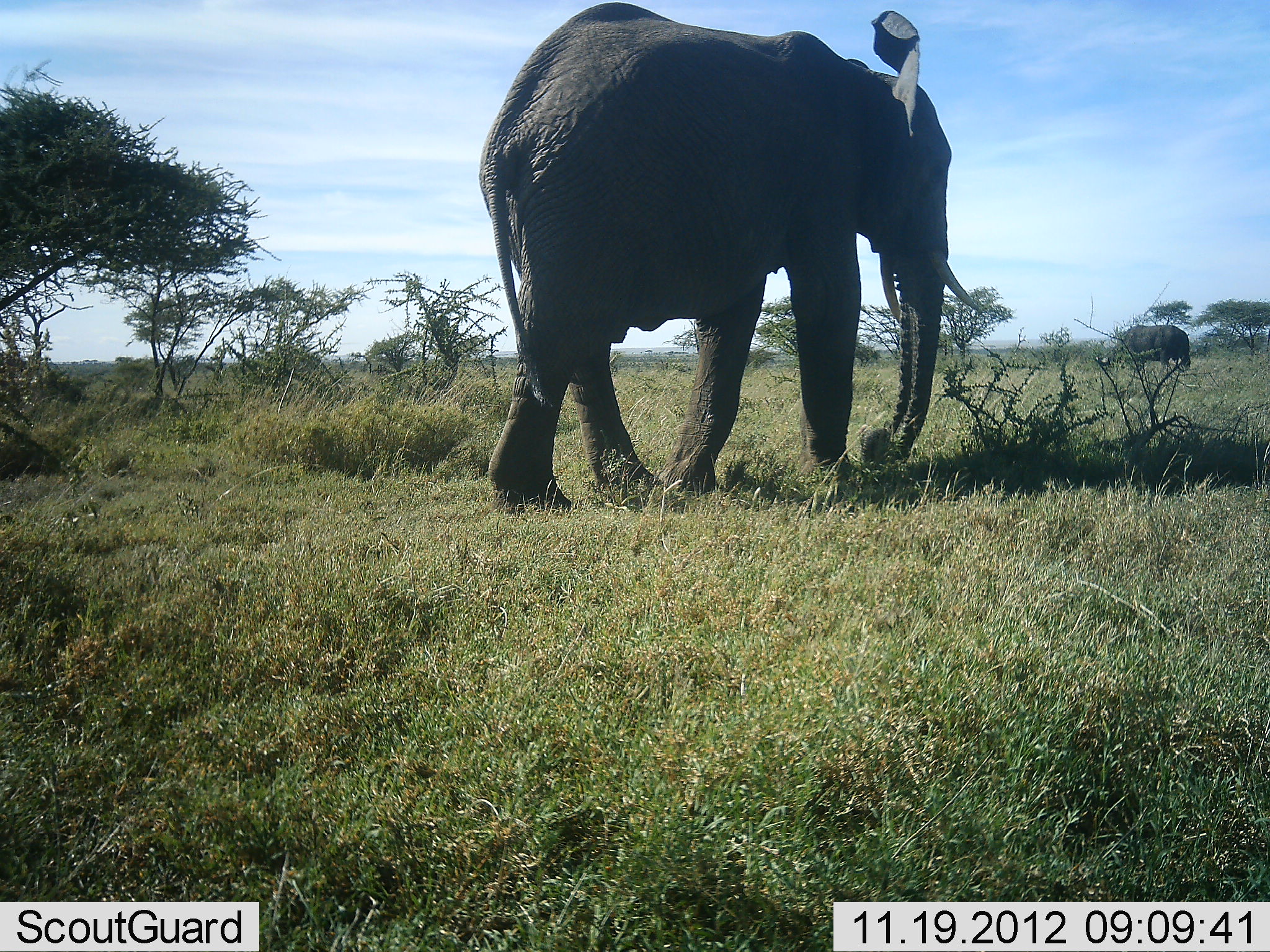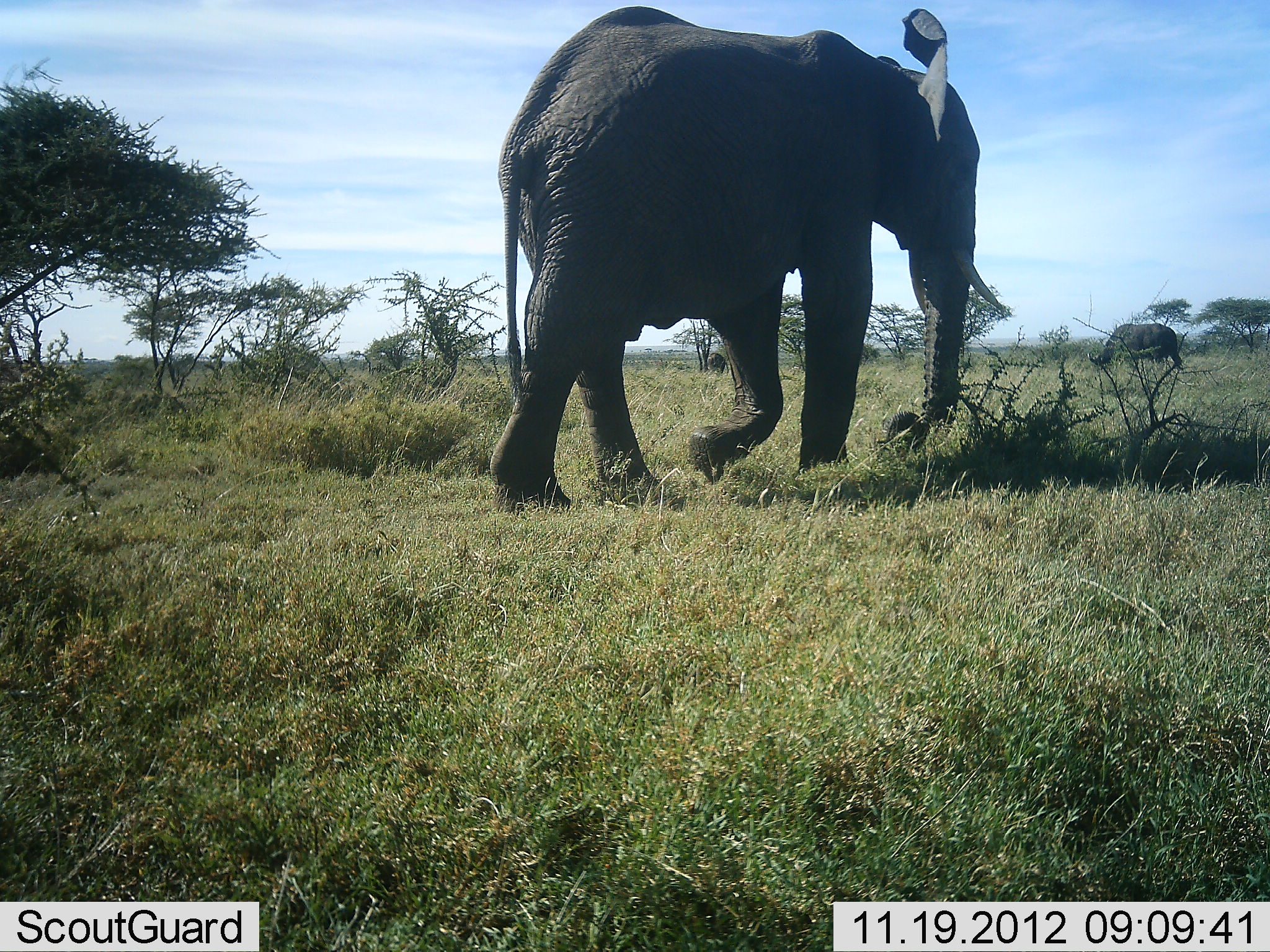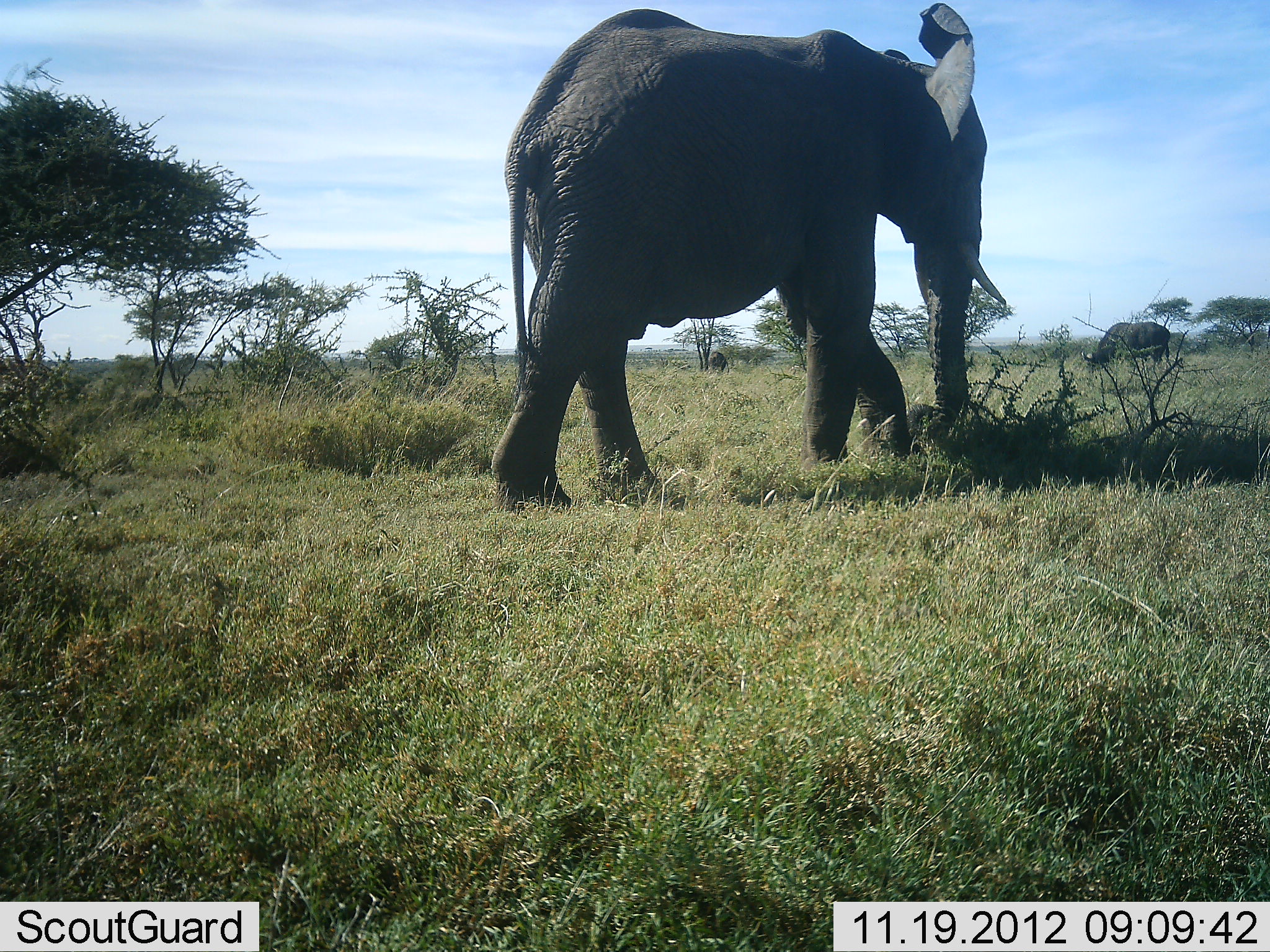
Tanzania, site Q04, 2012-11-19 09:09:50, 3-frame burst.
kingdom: Animalia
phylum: Chordata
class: Mammalia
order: Artiodactyla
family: Bovidae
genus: Syncerus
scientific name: Syncerus caffer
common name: cape buffalo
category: buffalo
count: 1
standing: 10%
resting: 0%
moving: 10%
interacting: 0%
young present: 0%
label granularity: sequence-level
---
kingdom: Animalia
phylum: Chordata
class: Mammalia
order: Proboscidea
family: Elephantidae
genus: Loxodonta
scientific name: Loxodonta africana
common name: african bush elephant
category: elephant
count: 1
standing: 6%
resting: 0%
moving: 100%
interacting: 0%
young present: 0%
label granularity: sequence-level